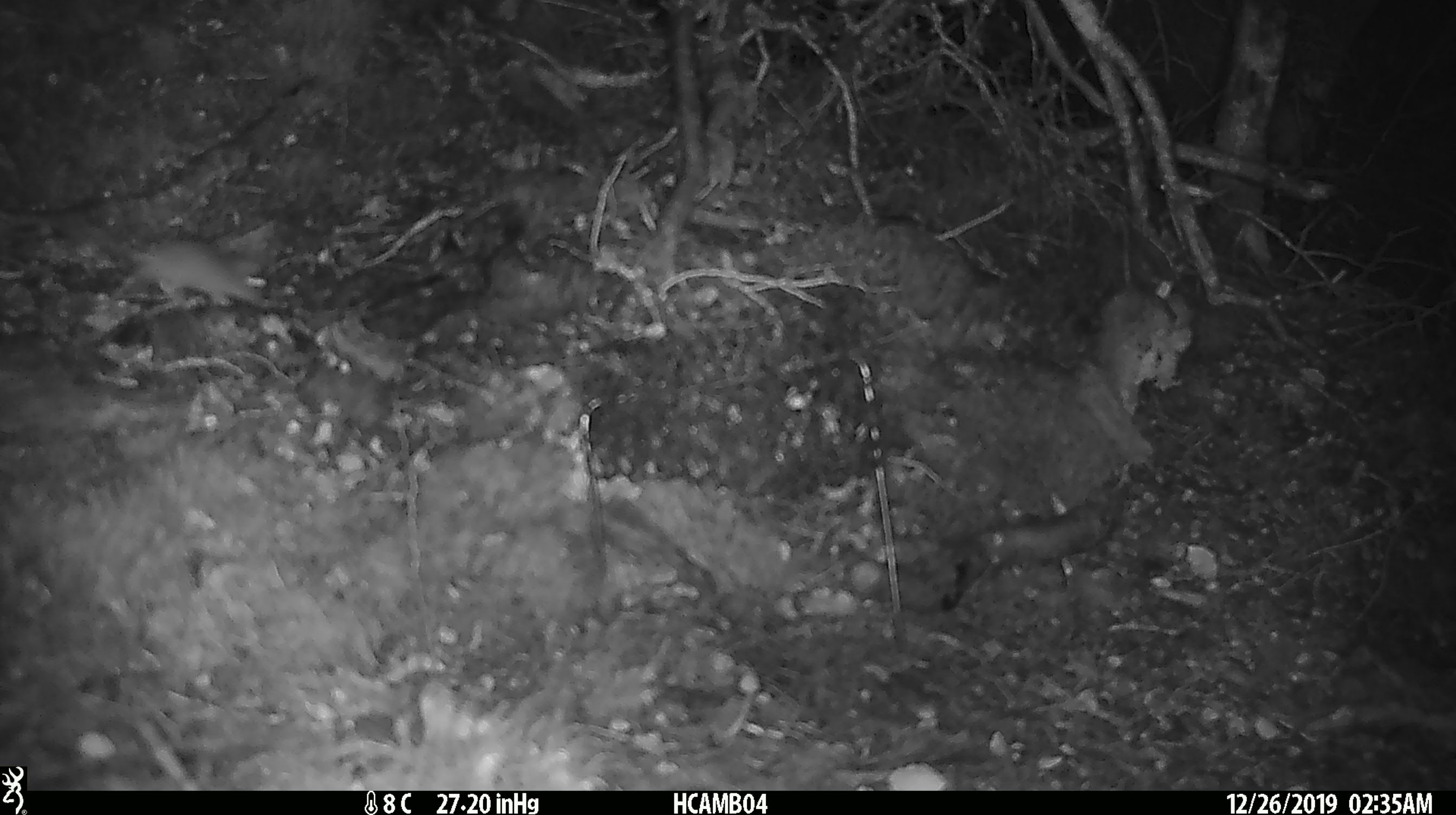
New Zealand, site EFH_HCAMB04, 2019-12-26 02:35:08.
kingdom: Animalia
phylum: Chordata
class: Mammalia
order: Rodentia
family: Muridae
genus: Mus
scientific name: Mus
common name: mouse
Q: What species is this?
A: Mouse (Mus).